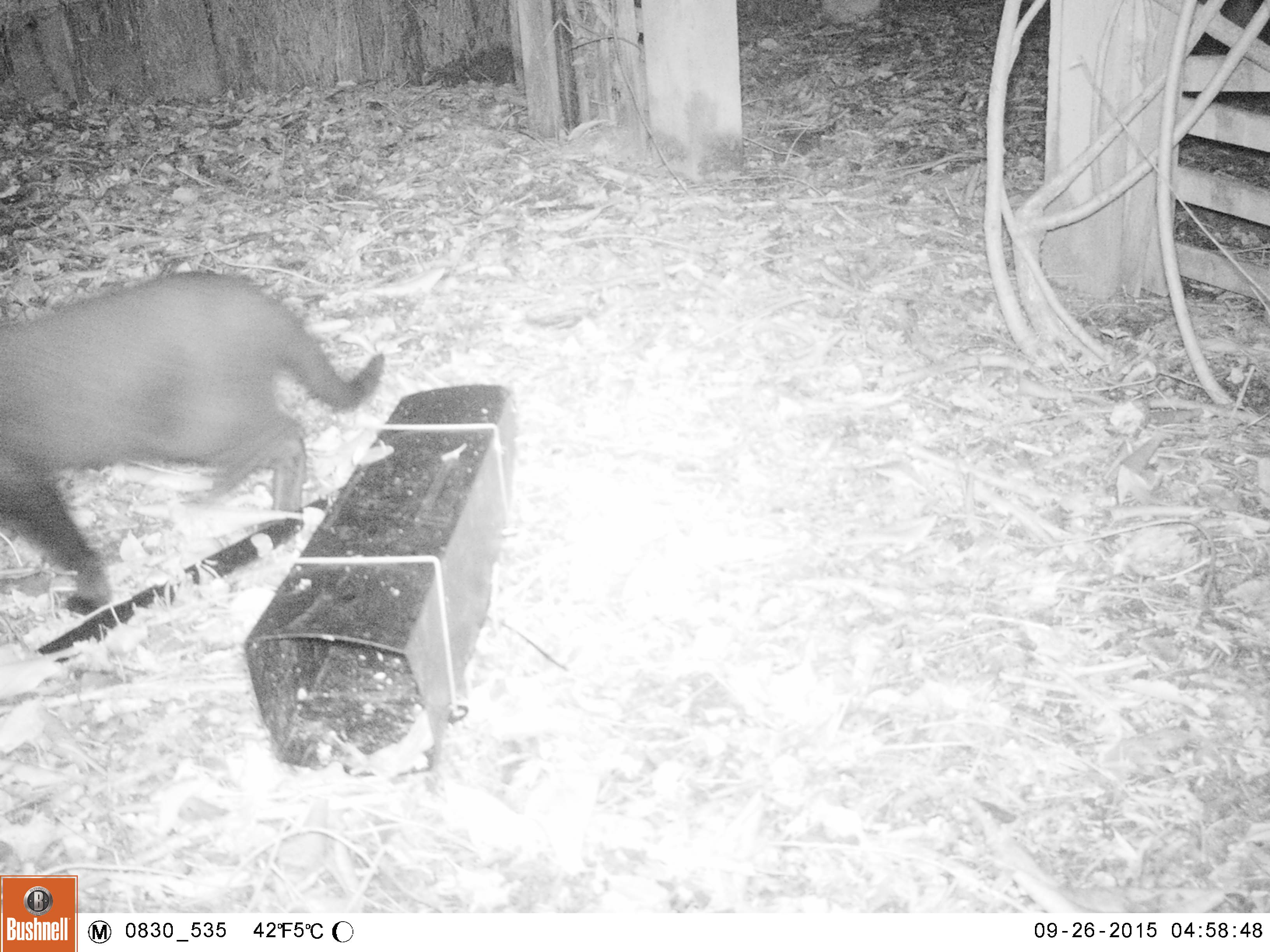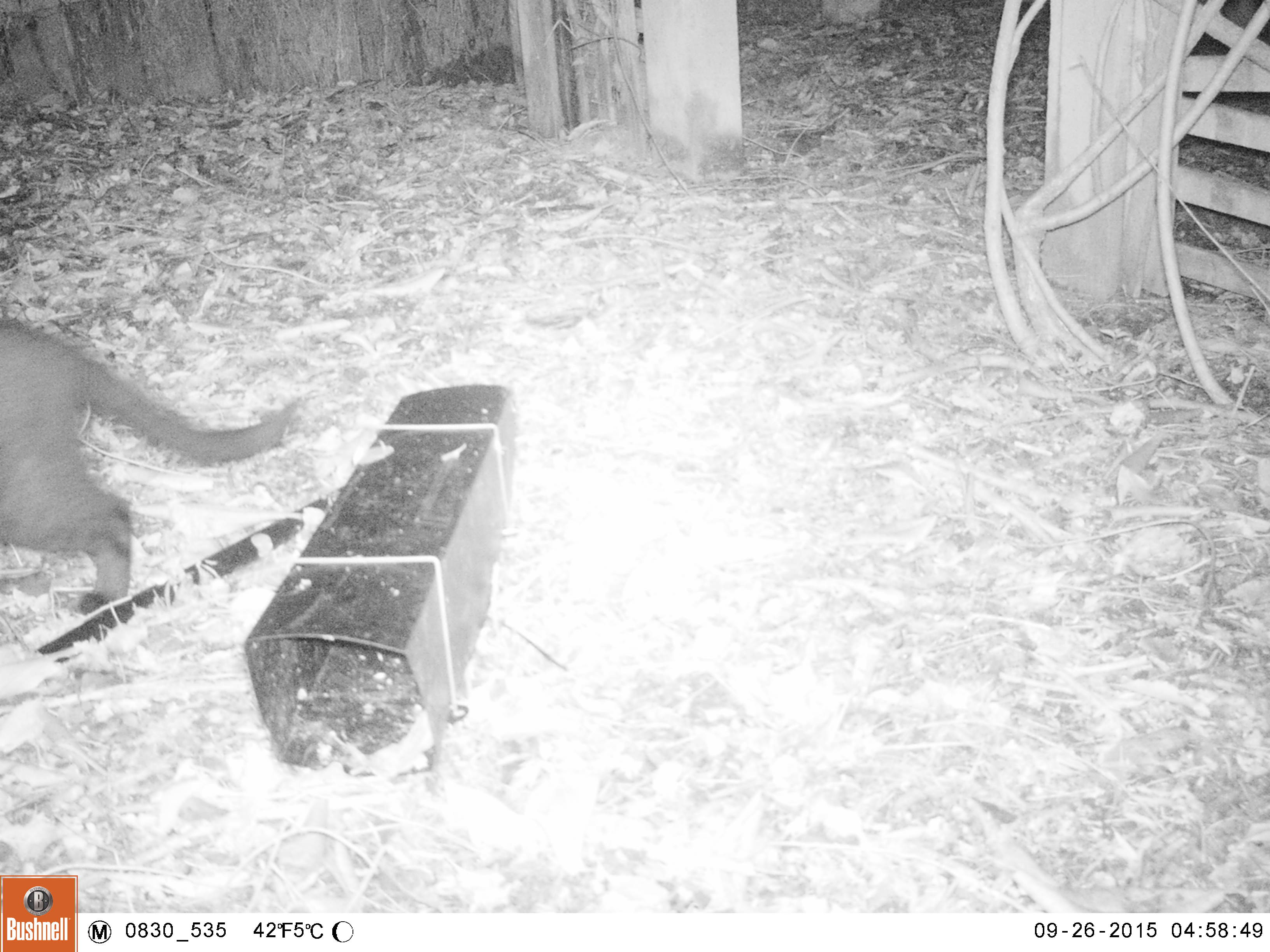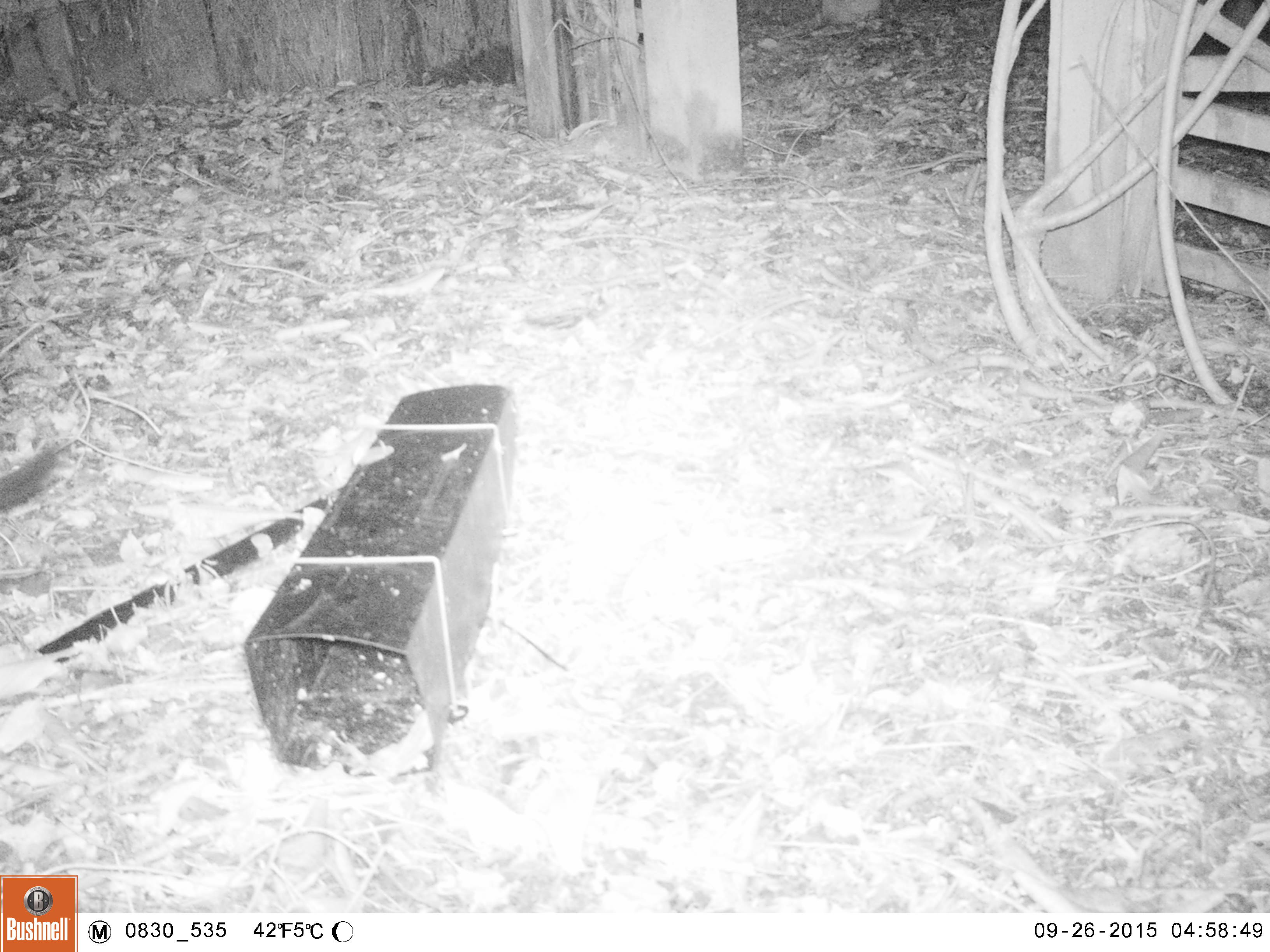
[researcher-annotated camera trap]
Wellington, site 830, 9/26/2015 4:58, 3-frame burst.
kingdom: Animalia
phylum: Chordata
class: Mammalia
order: Carnivora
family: Felidae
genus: Felis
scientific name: Felis catus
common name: cat